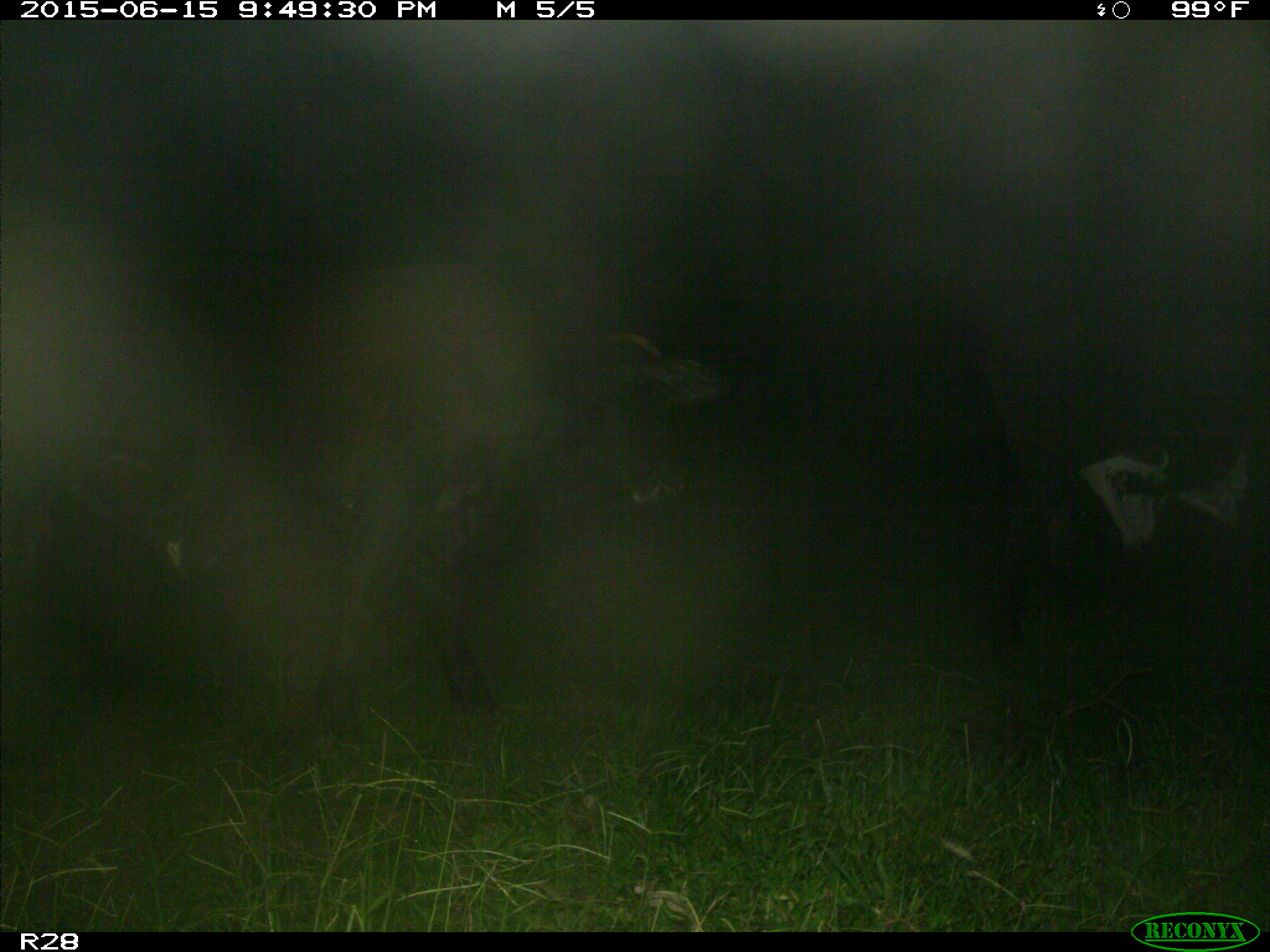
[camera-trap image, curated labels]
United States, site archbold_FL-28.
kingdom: Animalia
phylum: Chordata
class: Mammalia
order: Artiodactyla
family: Bovidae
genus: Bos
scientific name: Bos taurus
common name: domestic cow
Bos taurus (domestic cow).